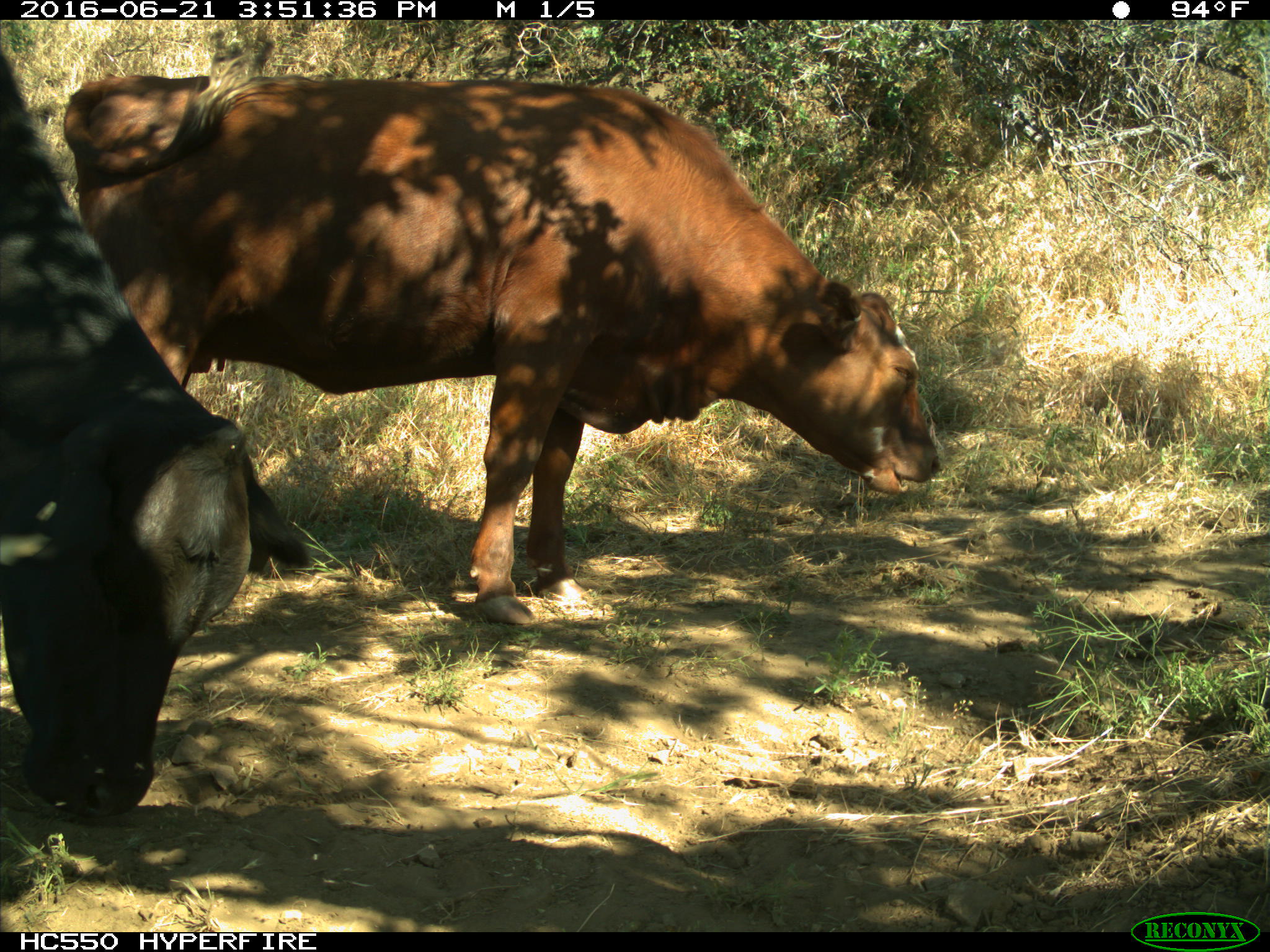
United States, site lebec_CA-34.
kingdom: Animalia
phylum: Chordata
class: Mammalia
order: Artiodactyla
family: Bovidae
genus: Bos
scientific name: Bos taurus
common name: domestic cow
Bos taurus (domestic cow).